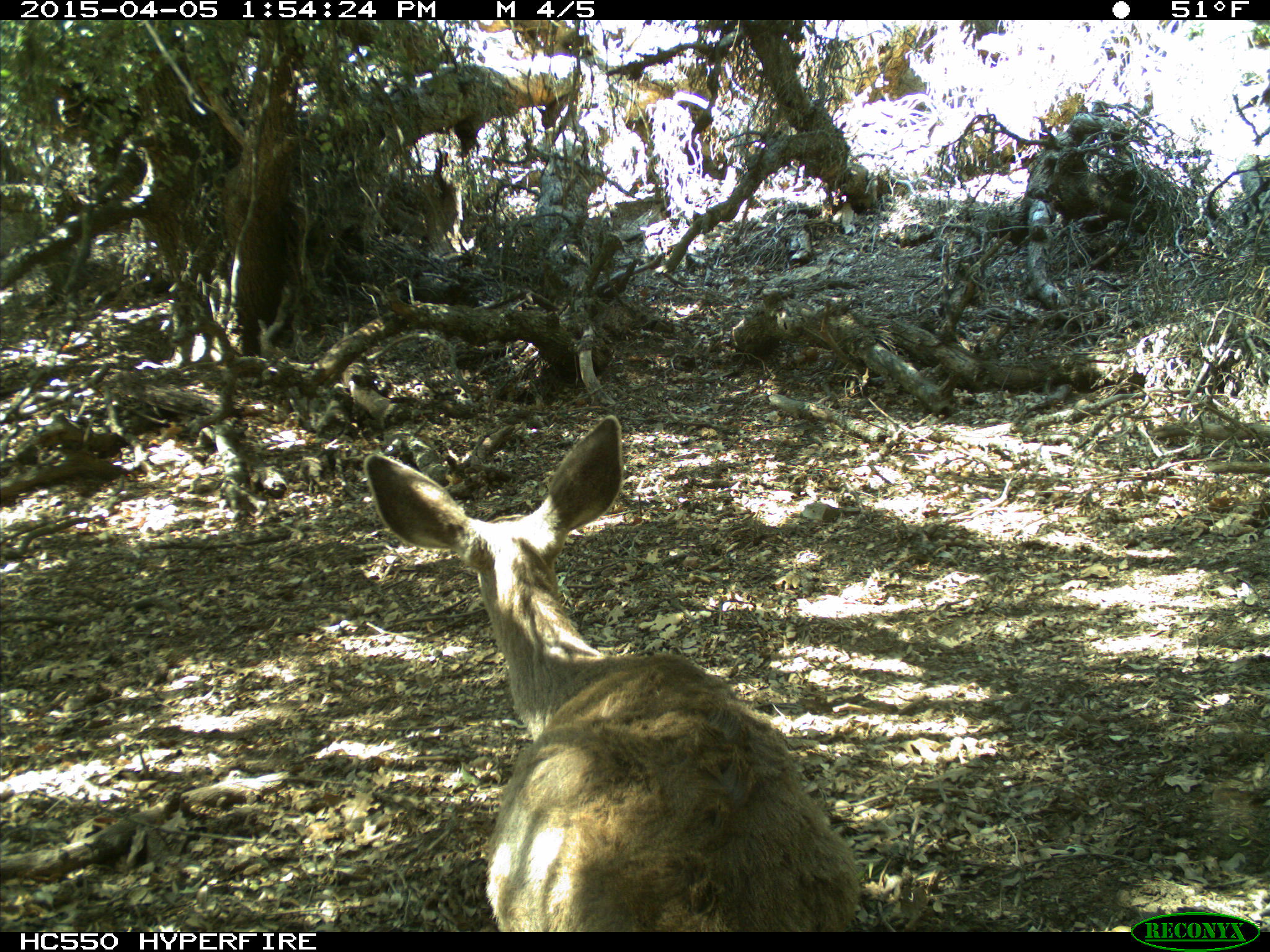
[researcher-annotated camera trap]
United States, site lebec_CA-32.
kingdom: Animalia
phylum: Chordata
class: Mammalia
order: Artiodactyla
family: Cervidae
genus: Odocoileus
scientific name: Odocoileus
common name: deer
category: unidentified deer